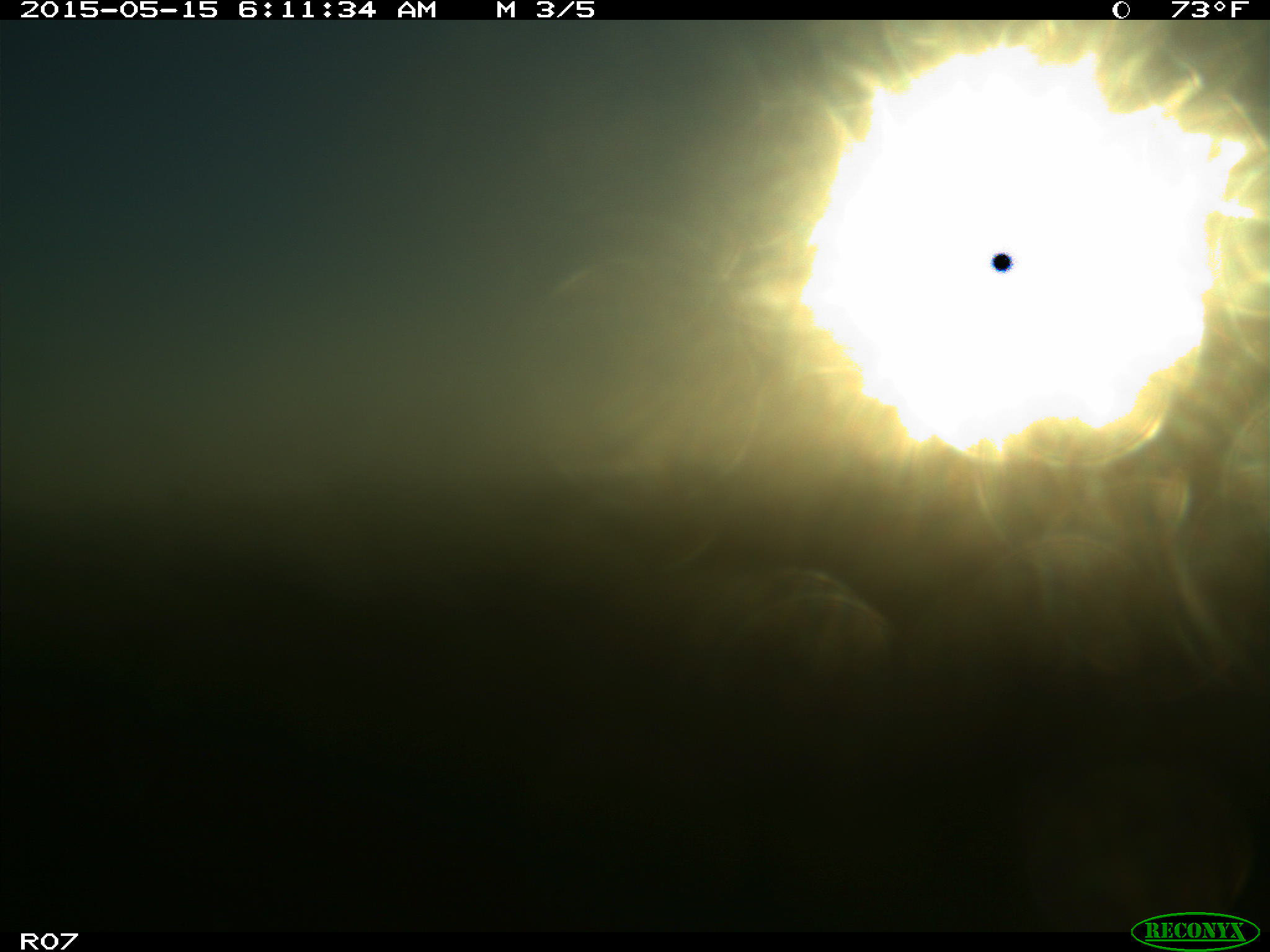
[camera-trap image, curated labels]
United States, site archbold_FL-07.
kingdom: Animalia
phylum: Chordata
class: Mammalia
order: Artiodactyla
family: Bovidae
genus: Bos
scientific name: Bos taurus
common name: domestic cow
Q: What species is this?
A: Bos taurus (domestic cow).